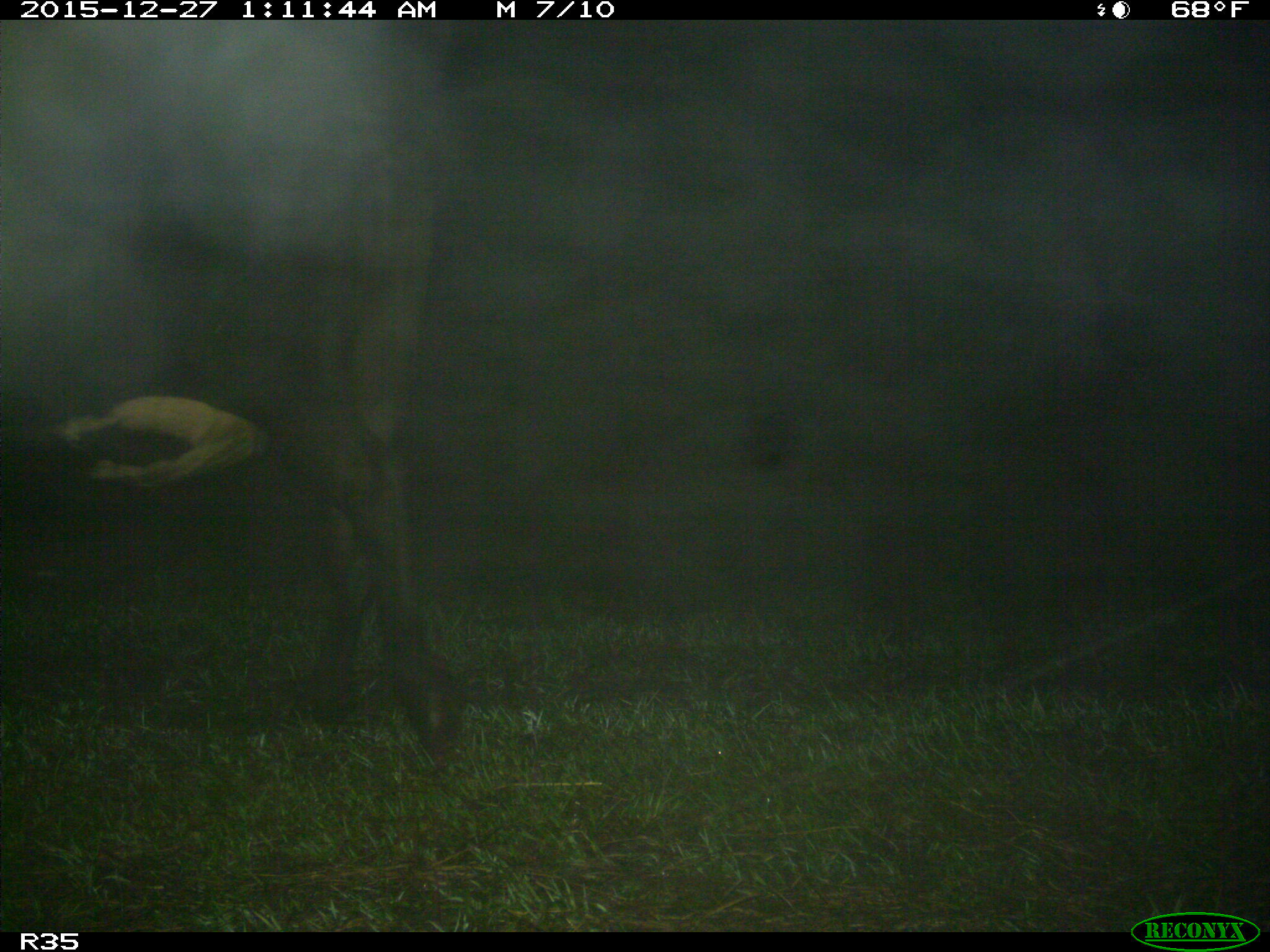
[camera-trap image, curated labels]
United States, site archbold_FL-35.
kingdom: Animalia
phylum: Chordata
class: Mammalia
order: Artiodactyla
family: Bovidae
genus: Bos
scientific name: Bos taurus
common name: domestic cow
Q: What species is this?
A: Bos taurus (domestic cow).